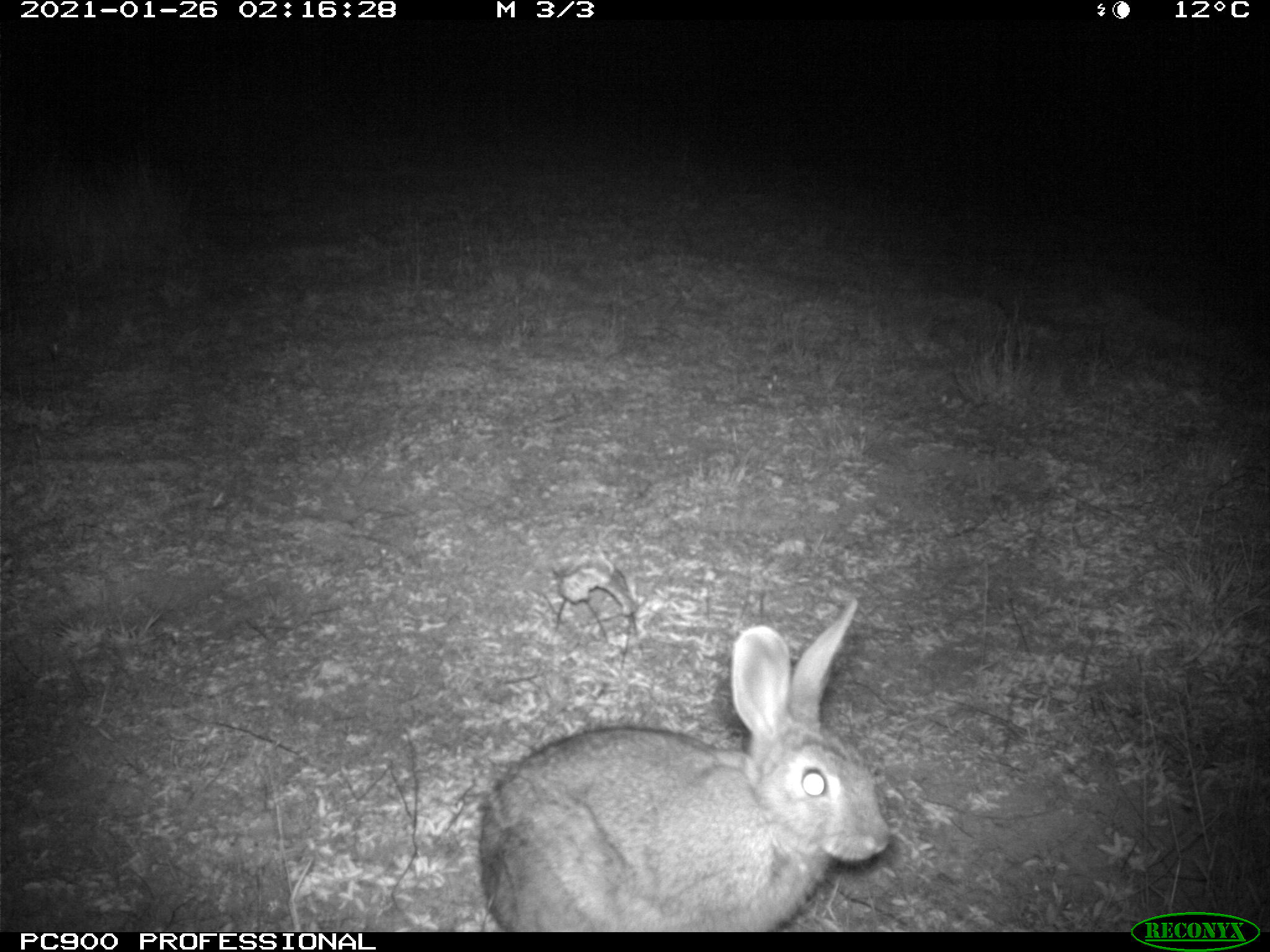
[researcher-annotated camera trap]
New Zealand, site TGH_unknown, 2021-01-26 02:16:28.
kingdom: Animalia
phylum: Chordata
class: Mammalia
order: Lagomorpha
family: Leporidae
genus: Oryctolagus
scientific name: Oryctolagus cuniculus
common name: european rabbit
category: rabbit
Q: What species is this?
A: Rabbit (european rabbit) (Oryctolagus cuniculus).